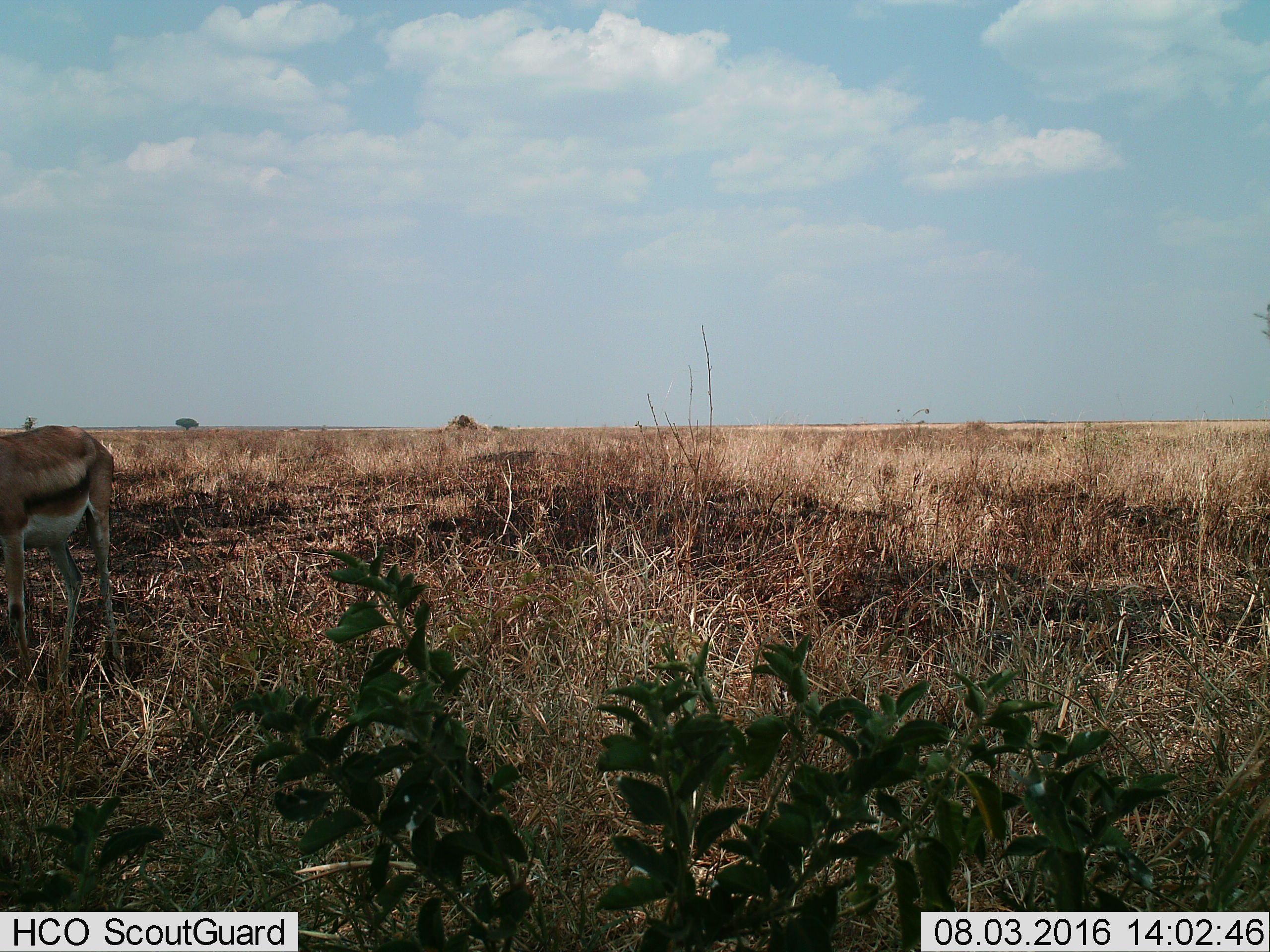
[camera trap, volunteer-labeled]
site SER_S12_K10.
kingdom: Animalia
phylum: Chordata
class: Mammalia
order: Artiodactyla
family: Bovidae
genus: Eudorcas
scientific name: Eudorcas thomsonii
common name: thomson's gazelle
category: gazellethomsons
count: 1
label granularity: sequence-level